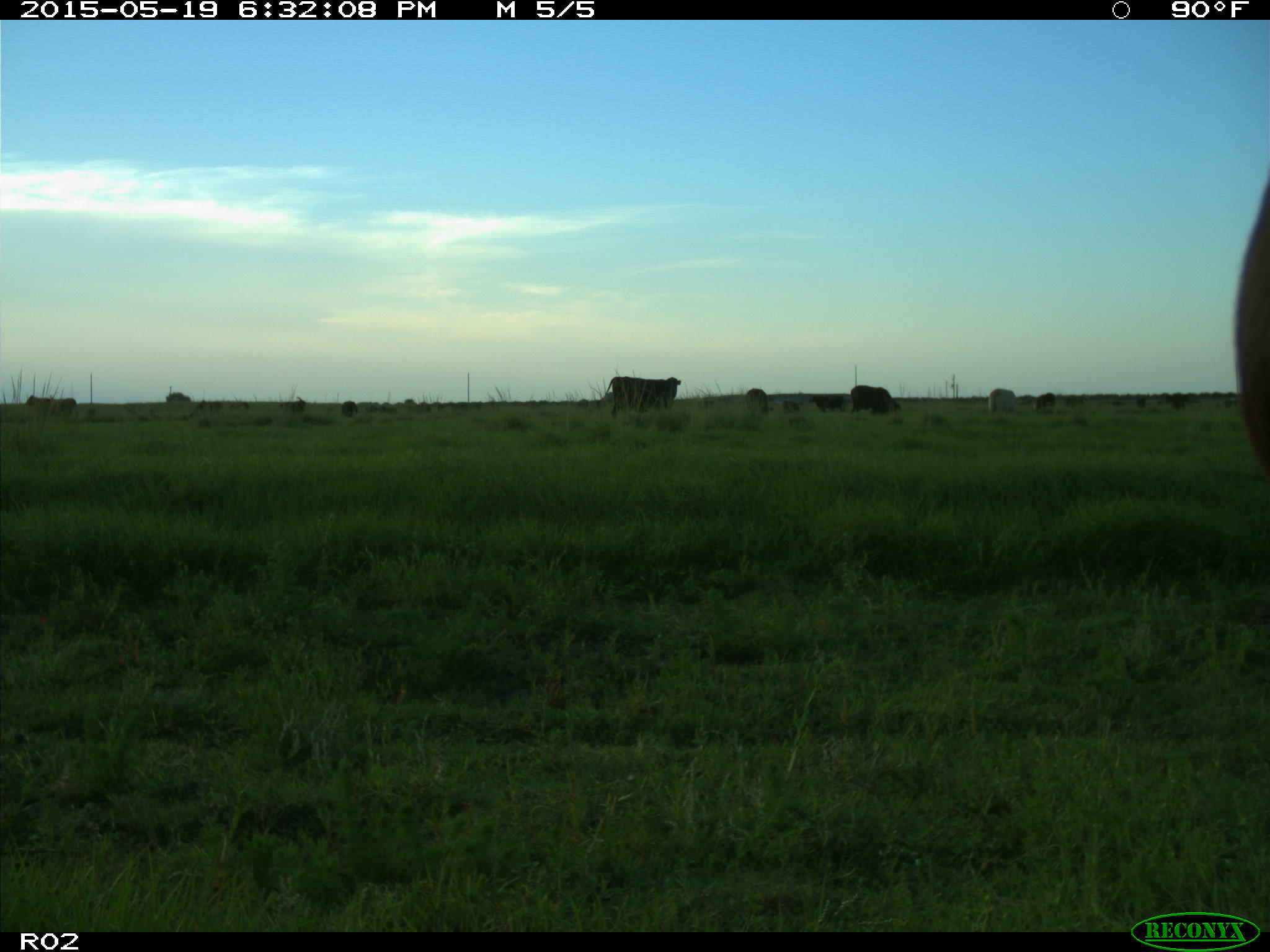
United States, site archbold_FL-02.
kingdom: Animalia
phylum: Chordata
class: Mammalia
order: Artiodactyla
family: Bovidae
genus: Bos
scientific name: Bos taurus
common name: domestic cow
Bos taurus (domestic cow).